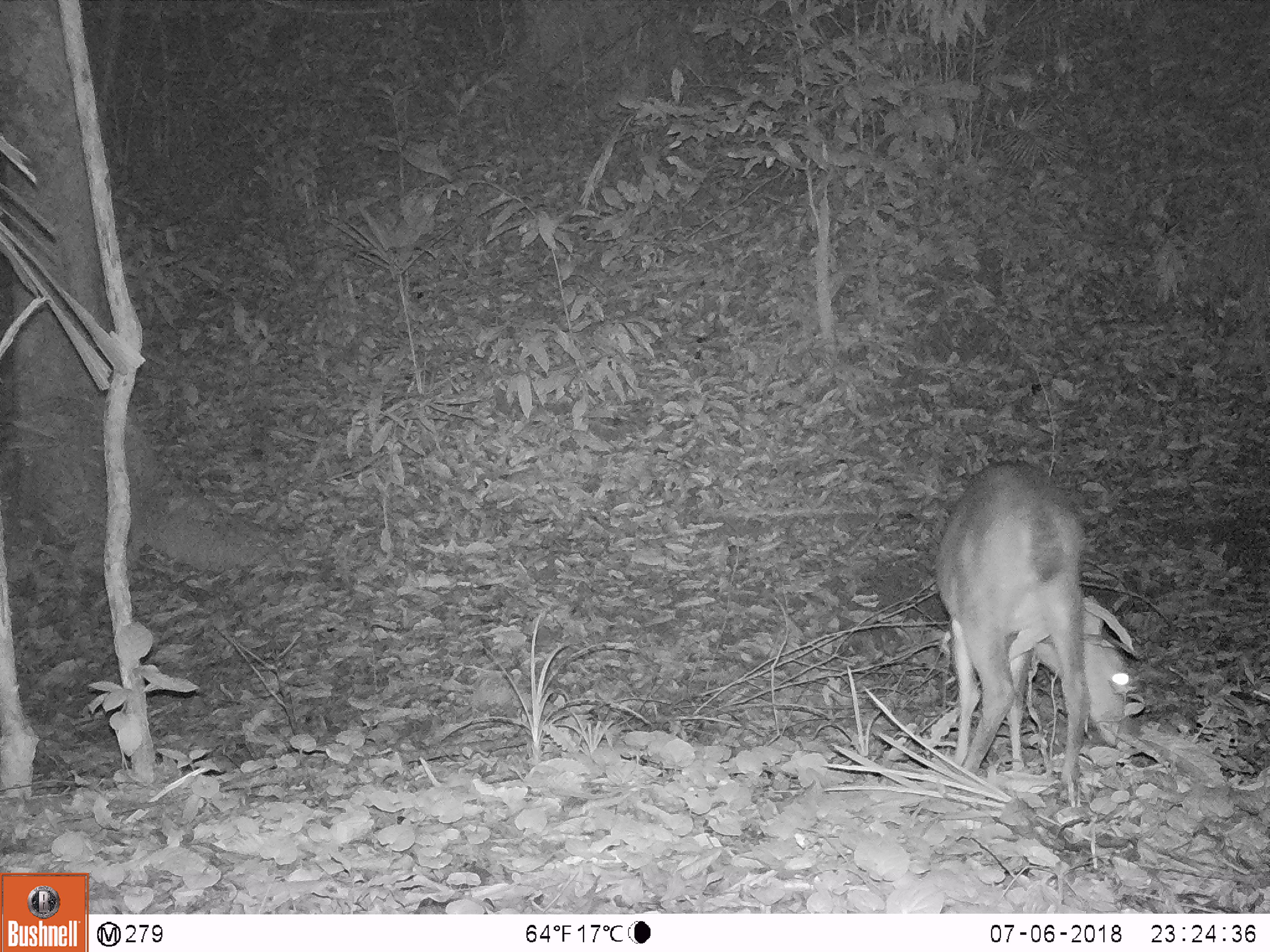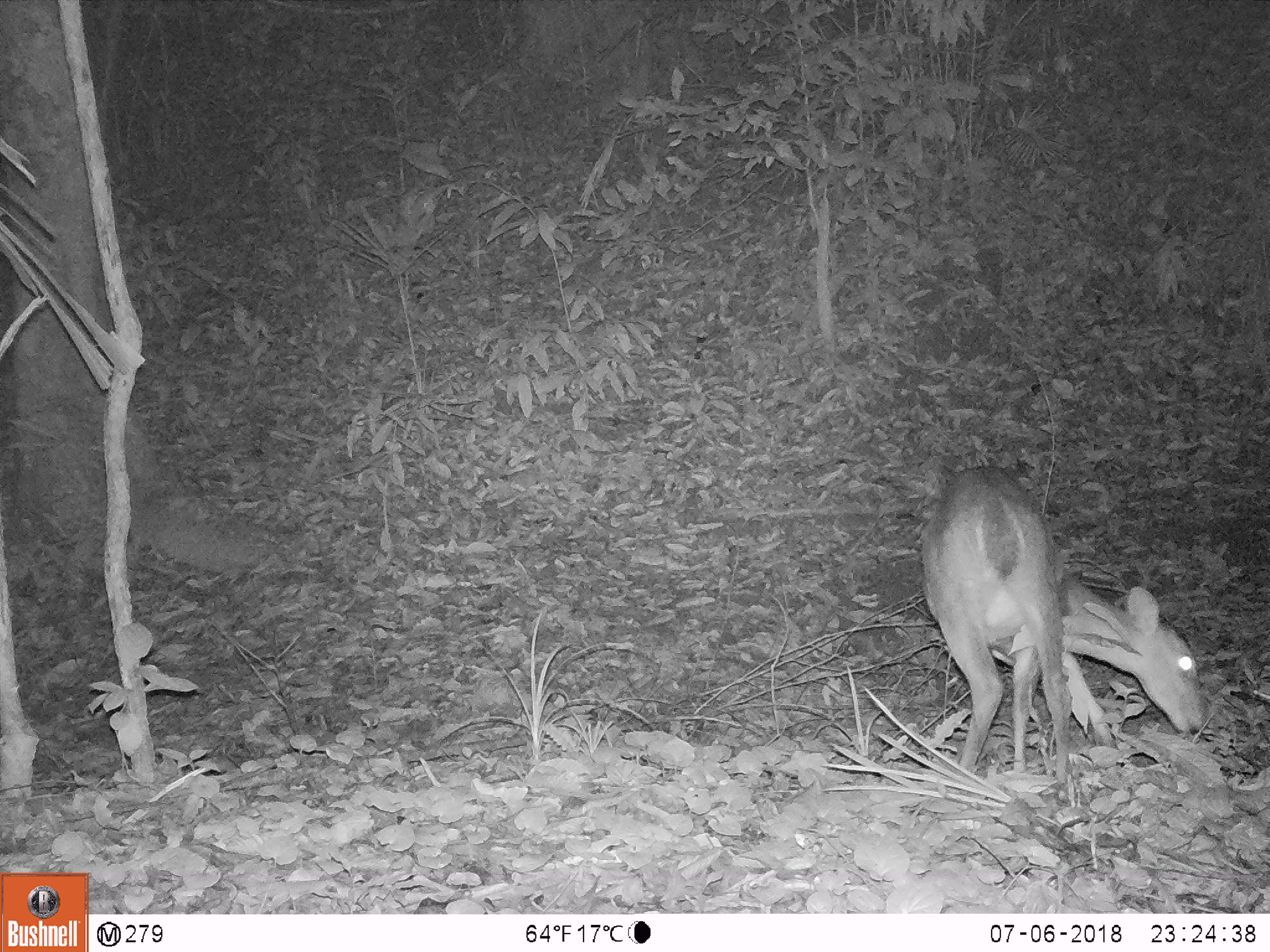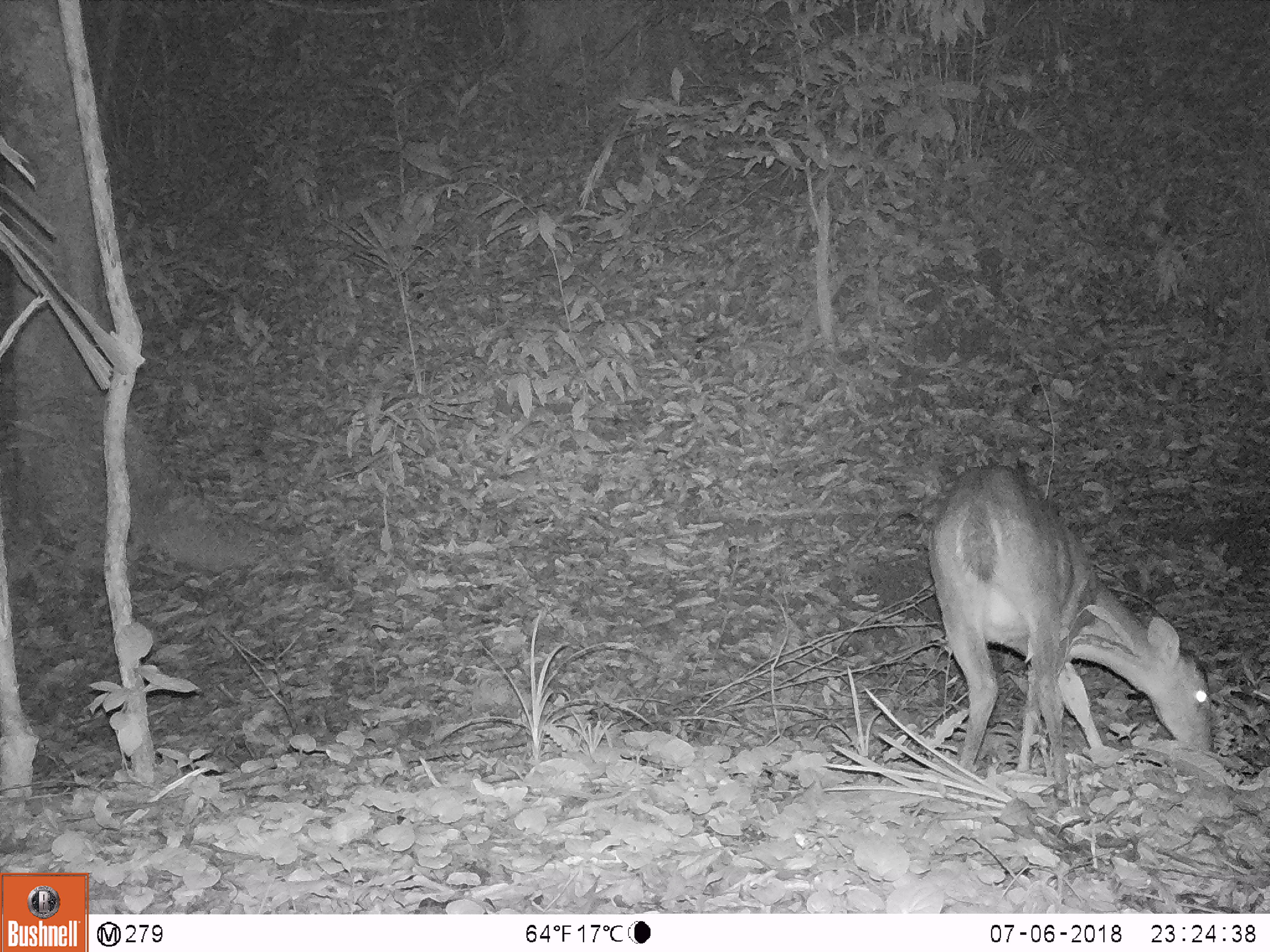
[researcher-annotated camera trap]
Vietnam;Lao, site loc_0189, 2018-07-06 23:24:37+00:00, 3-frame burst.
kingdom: Animalia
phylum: Chordata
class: Mammalia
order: Artiodactyla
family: Cervidae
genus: Muntiacus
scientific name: Muntiacus vuquangensis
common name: large-antlered muntjac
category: large antlered muntjac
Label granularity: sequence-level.